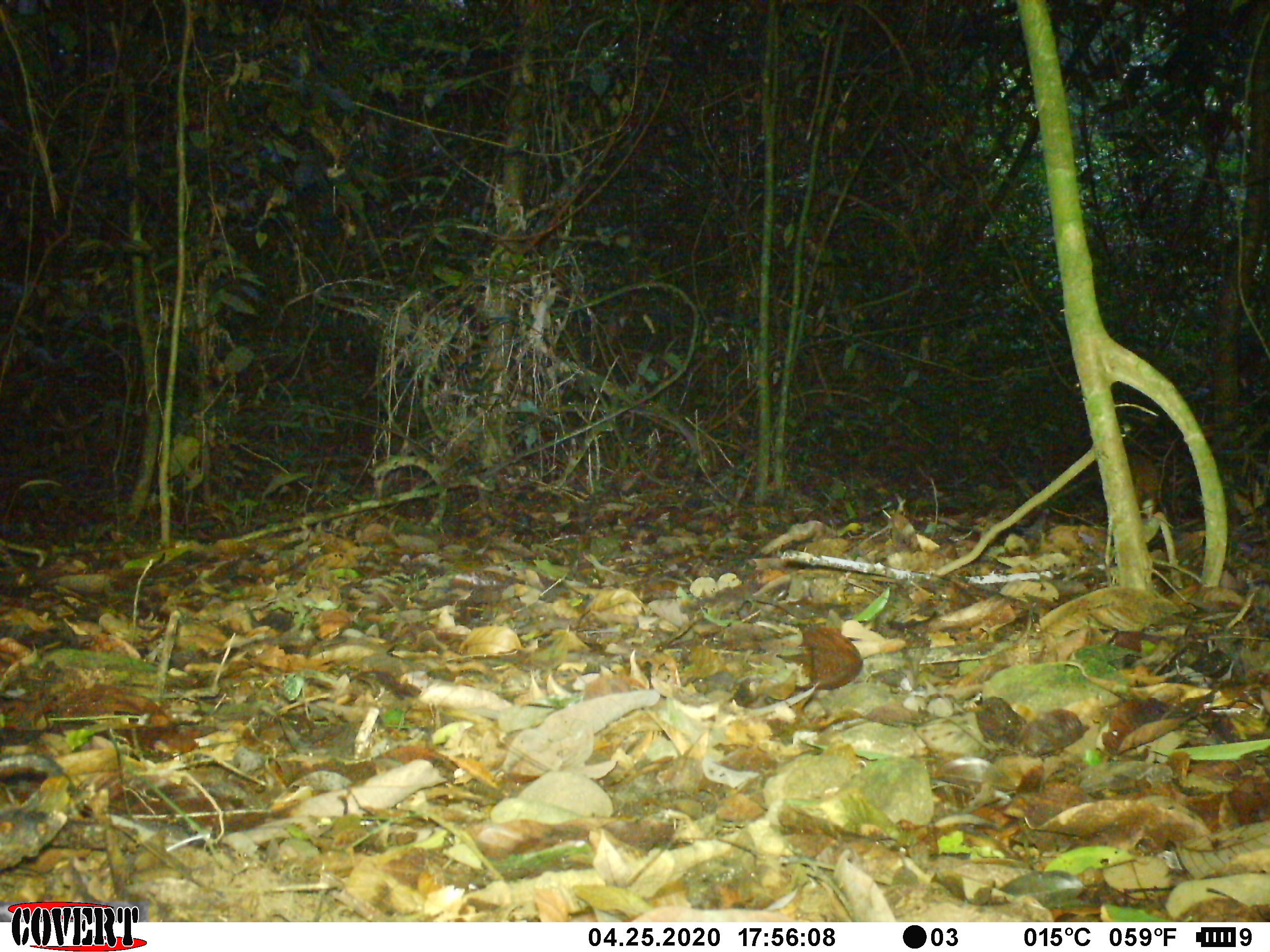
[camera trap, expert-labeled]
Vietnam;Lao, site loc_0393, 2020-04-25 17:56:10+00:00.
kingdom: Animalia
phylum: Chordata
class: Mammalia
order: Artiodactyla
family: Tragulidae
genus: Moschiola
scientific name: Moschiola meminna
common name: chevrotain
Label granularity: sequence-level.